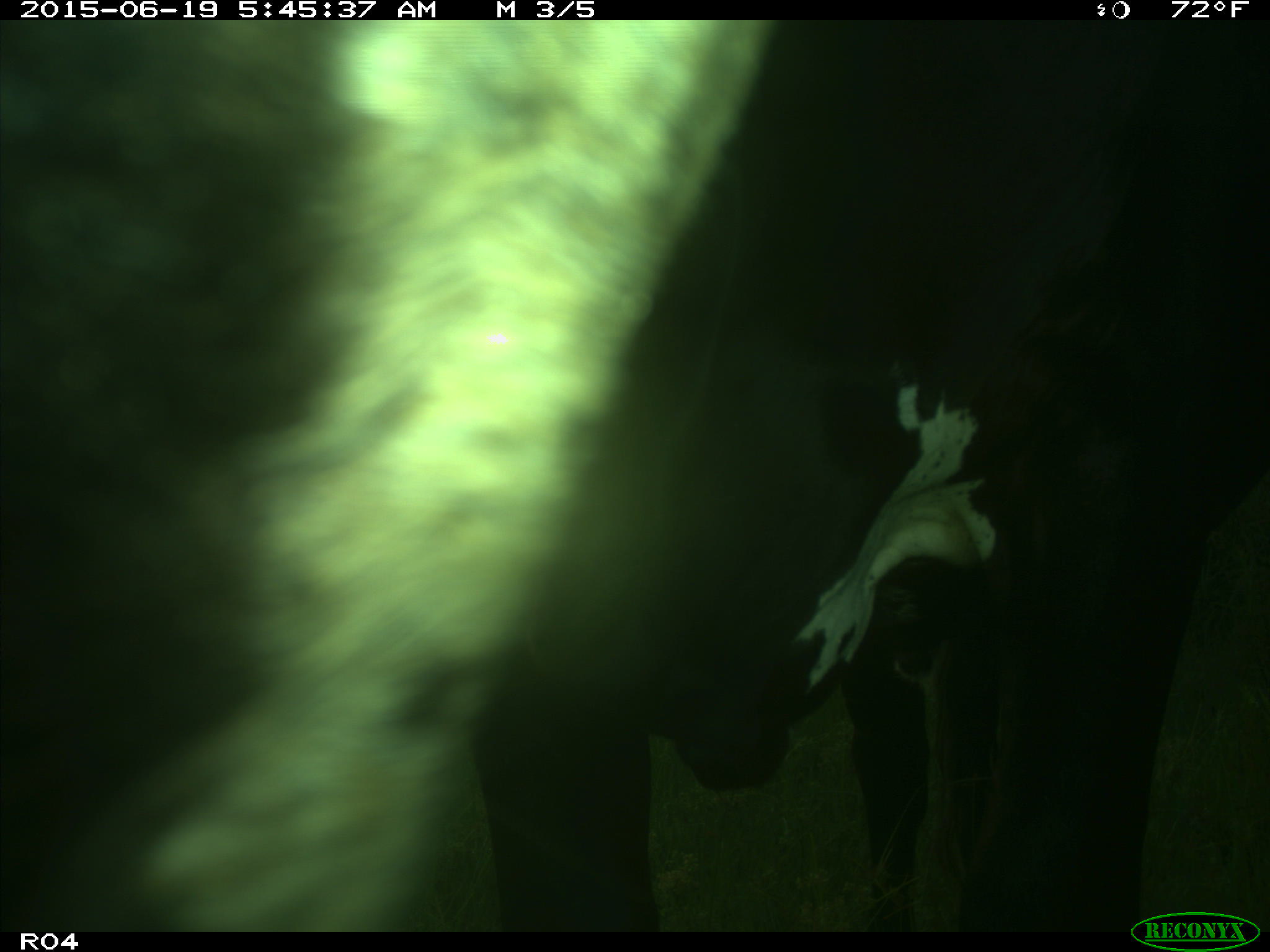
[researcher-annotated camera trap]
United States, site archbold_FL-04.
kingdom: Animalia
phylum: Chordata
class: Mammalia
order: Artiodactyla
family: Bovidae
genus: Bos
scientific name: Bos taurus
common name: domestic cow